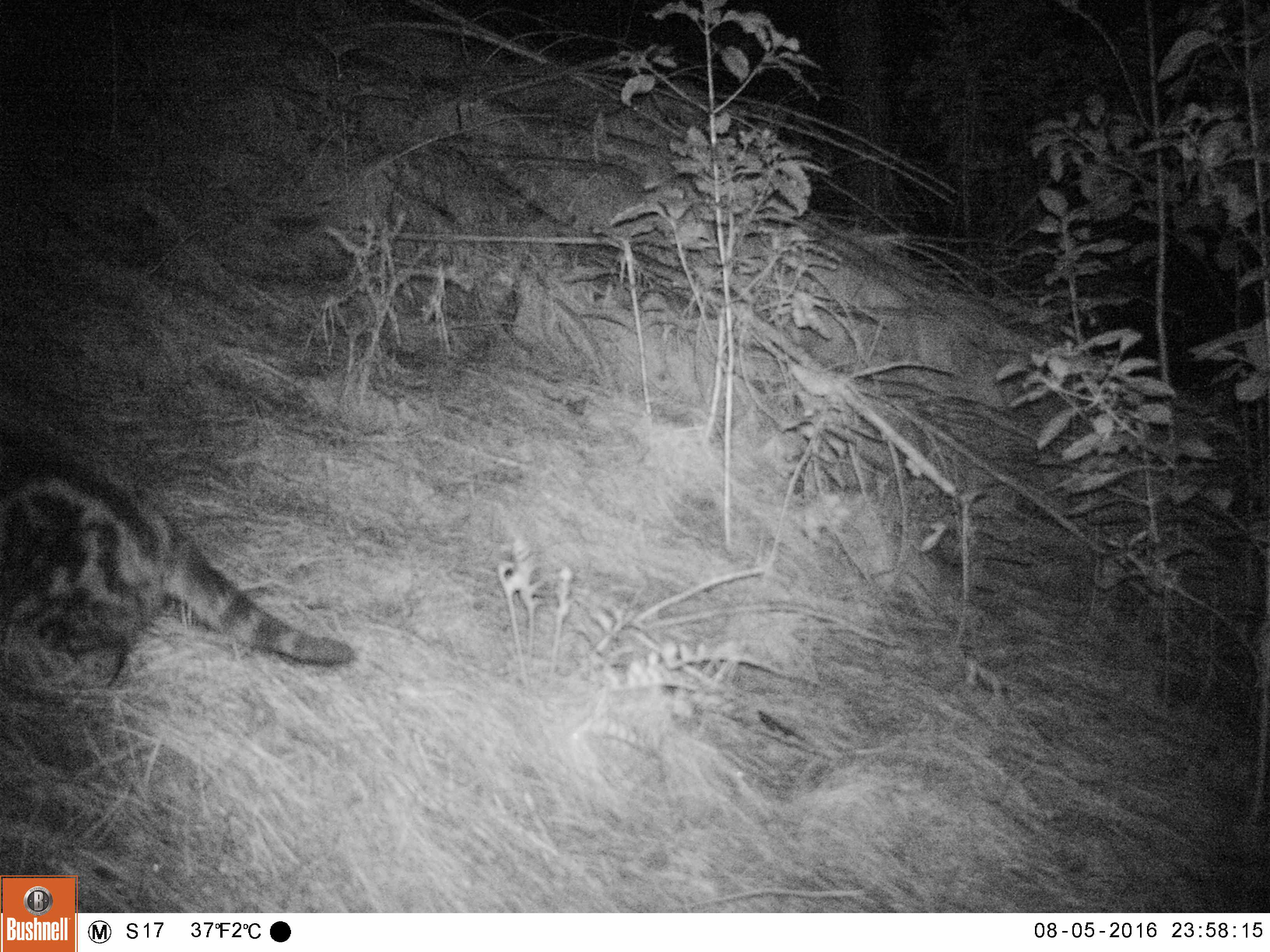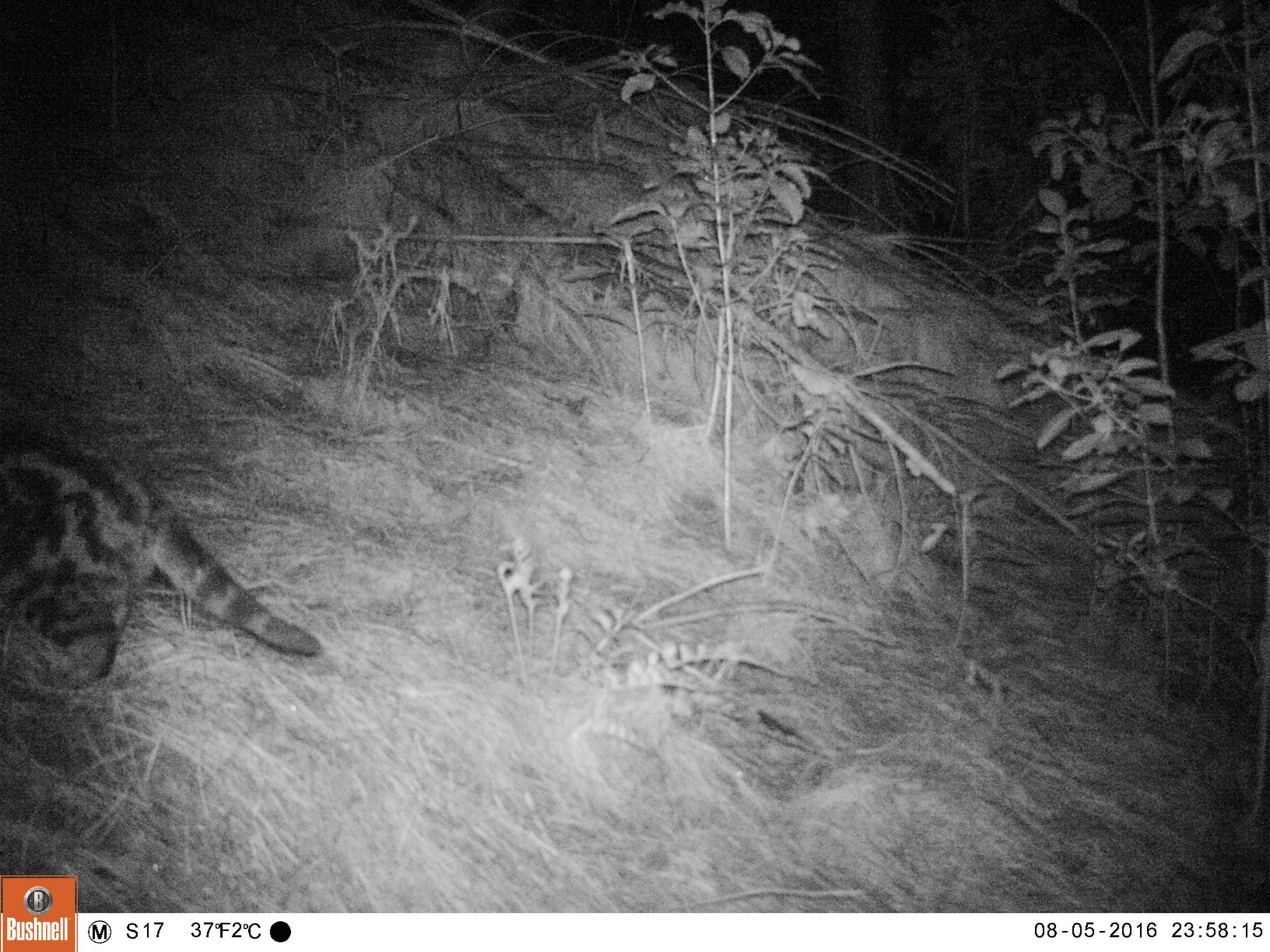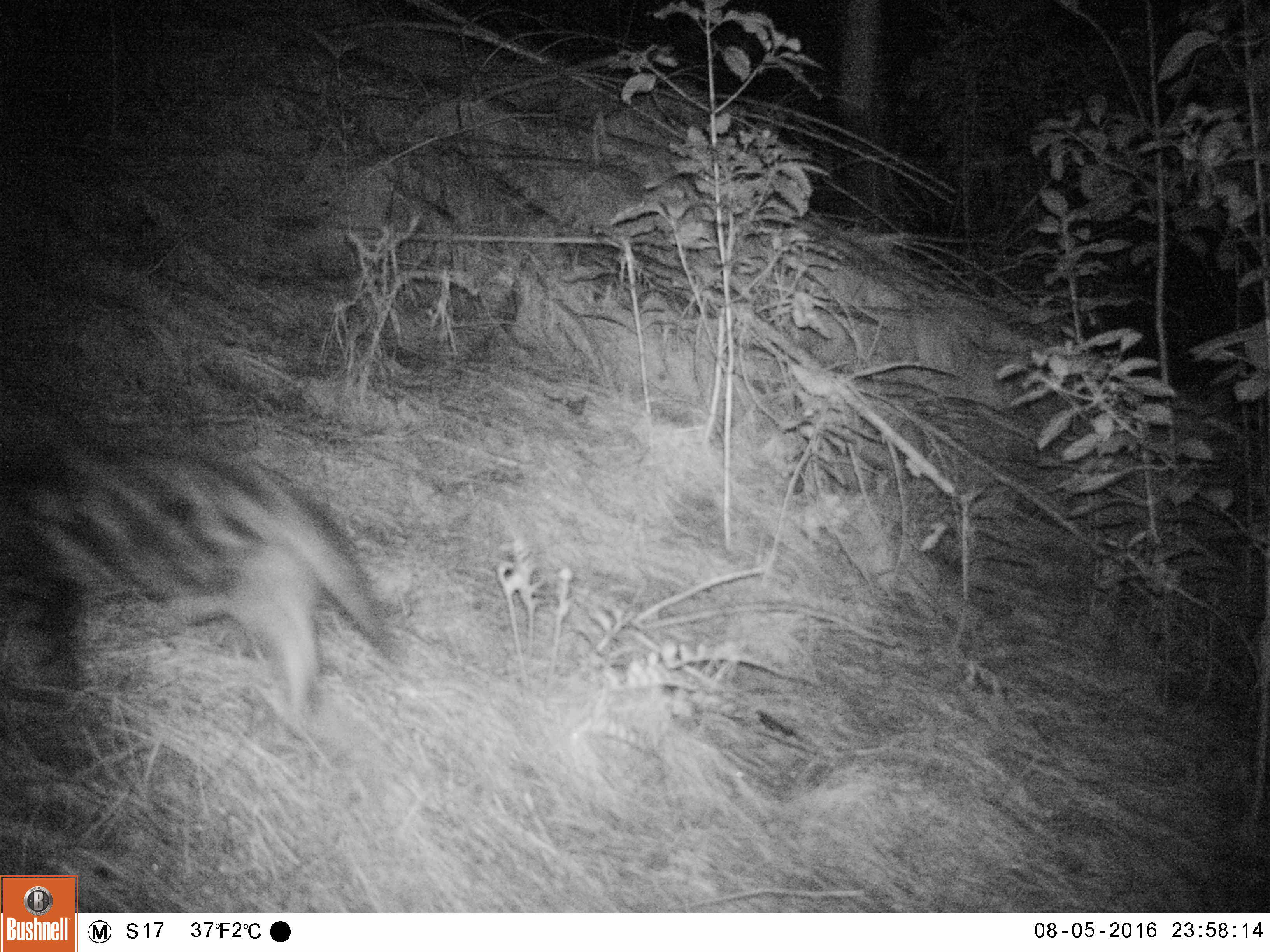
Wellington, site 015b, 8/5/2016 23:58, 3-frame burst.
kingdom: Animalia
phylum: Chordata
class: Mammalia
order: Carnivora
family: Felidae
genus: Felis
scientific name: Felis catus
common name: cat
Cat (Felis catus).